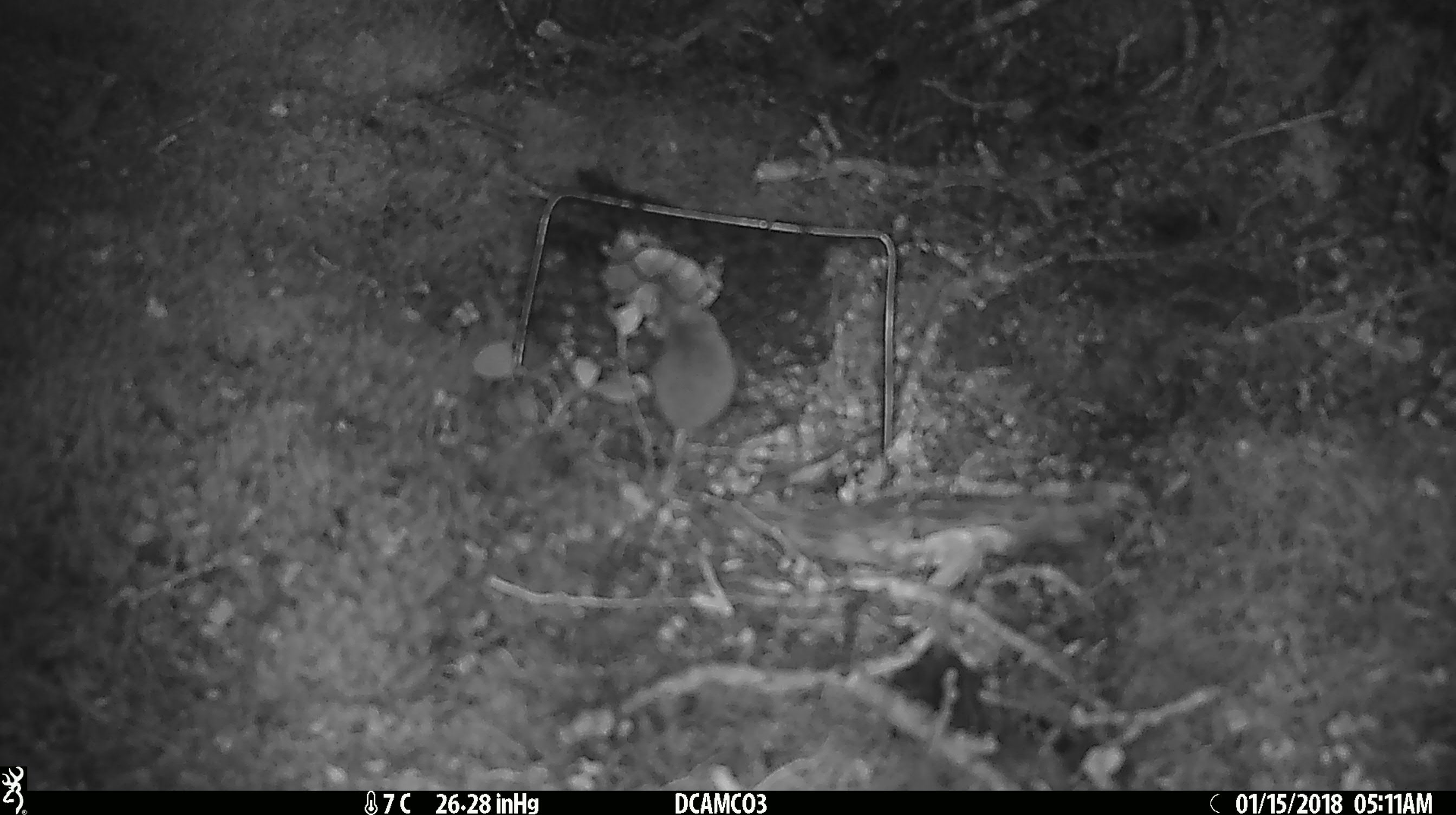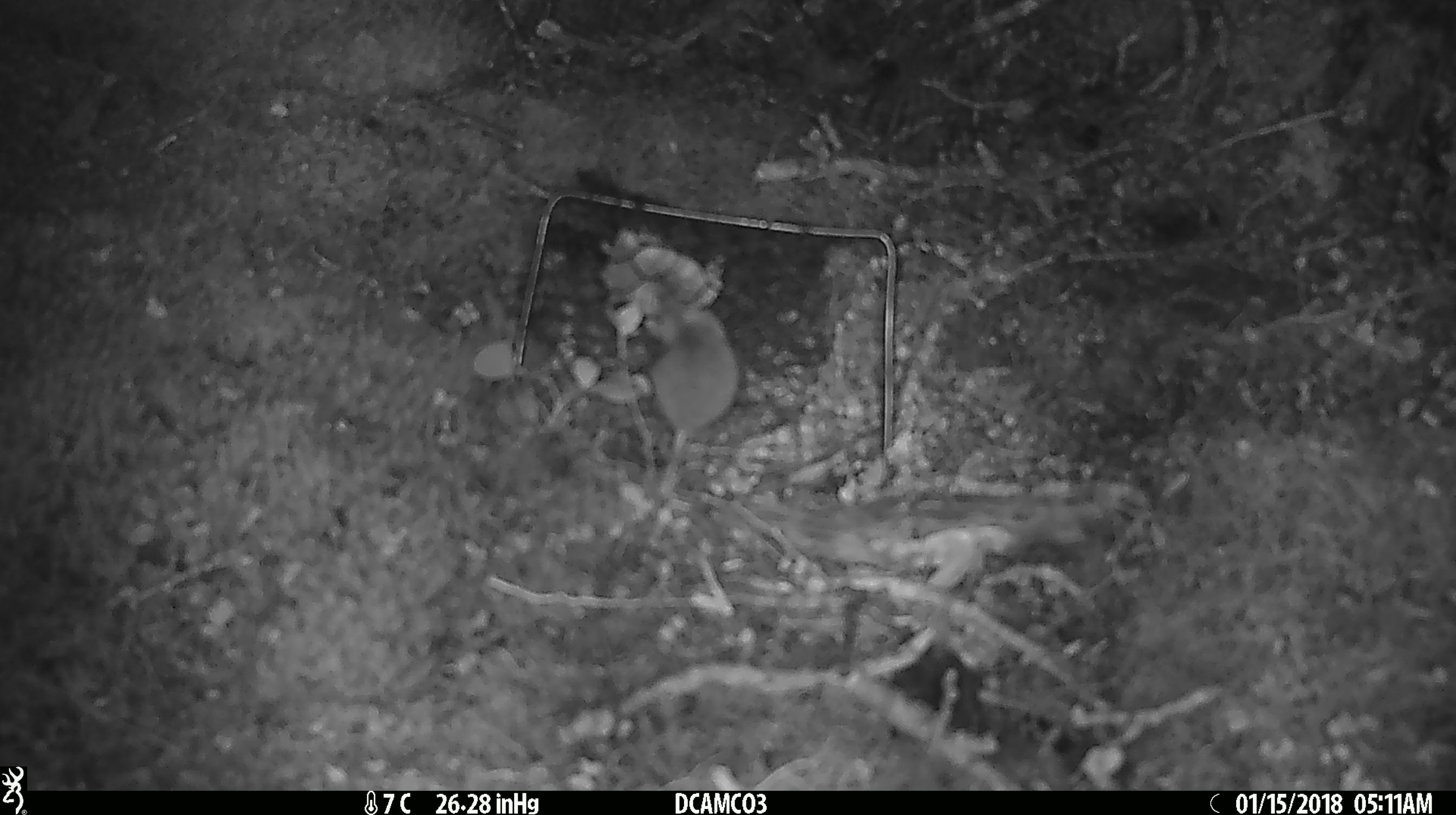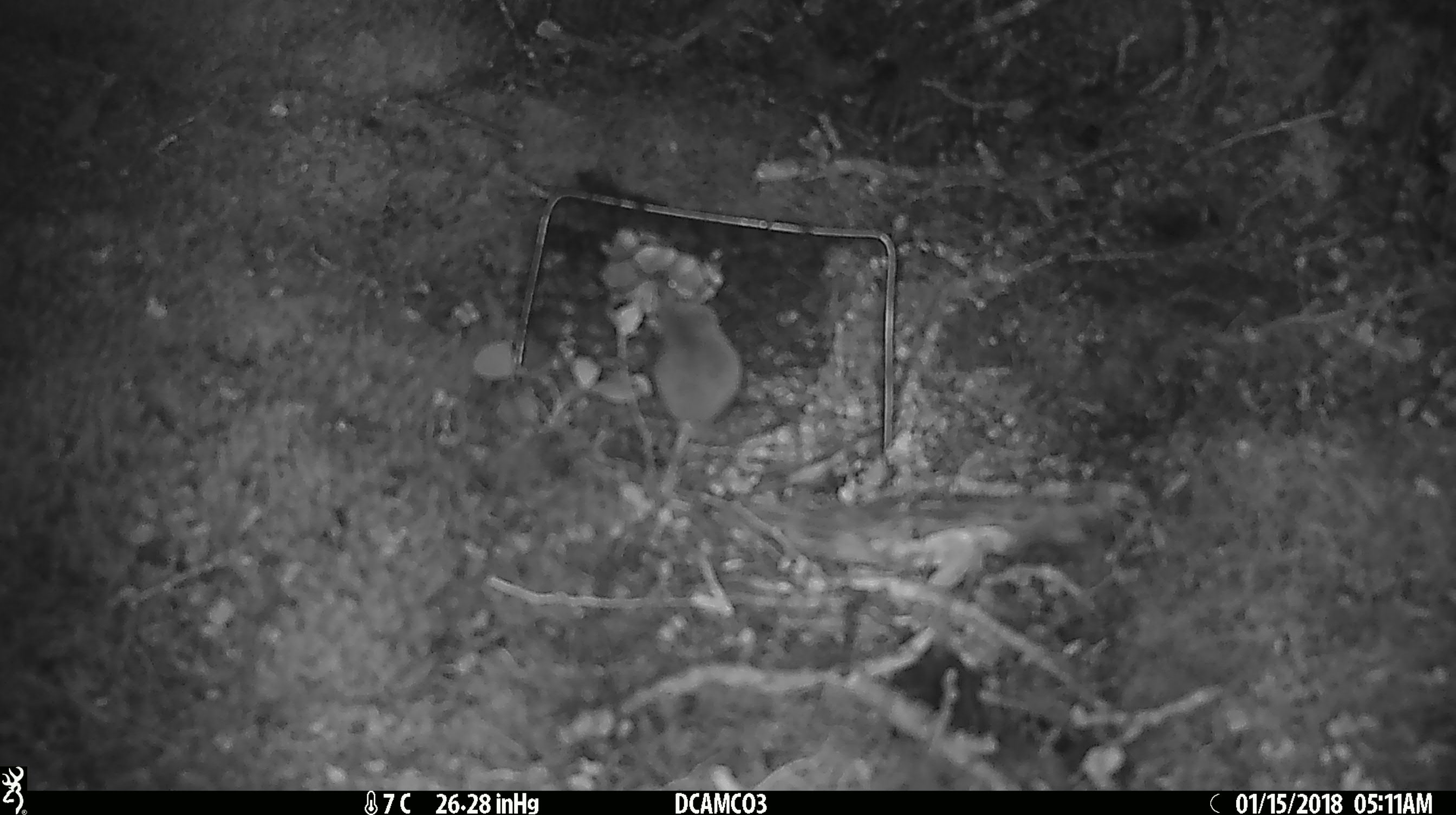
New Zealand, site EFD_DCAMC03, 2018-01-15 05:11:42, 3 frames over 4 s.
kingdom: Animalia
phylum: Chordata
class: Mammalia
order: Rodentia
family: Muridae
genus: Mus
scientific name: Mus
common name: mouse